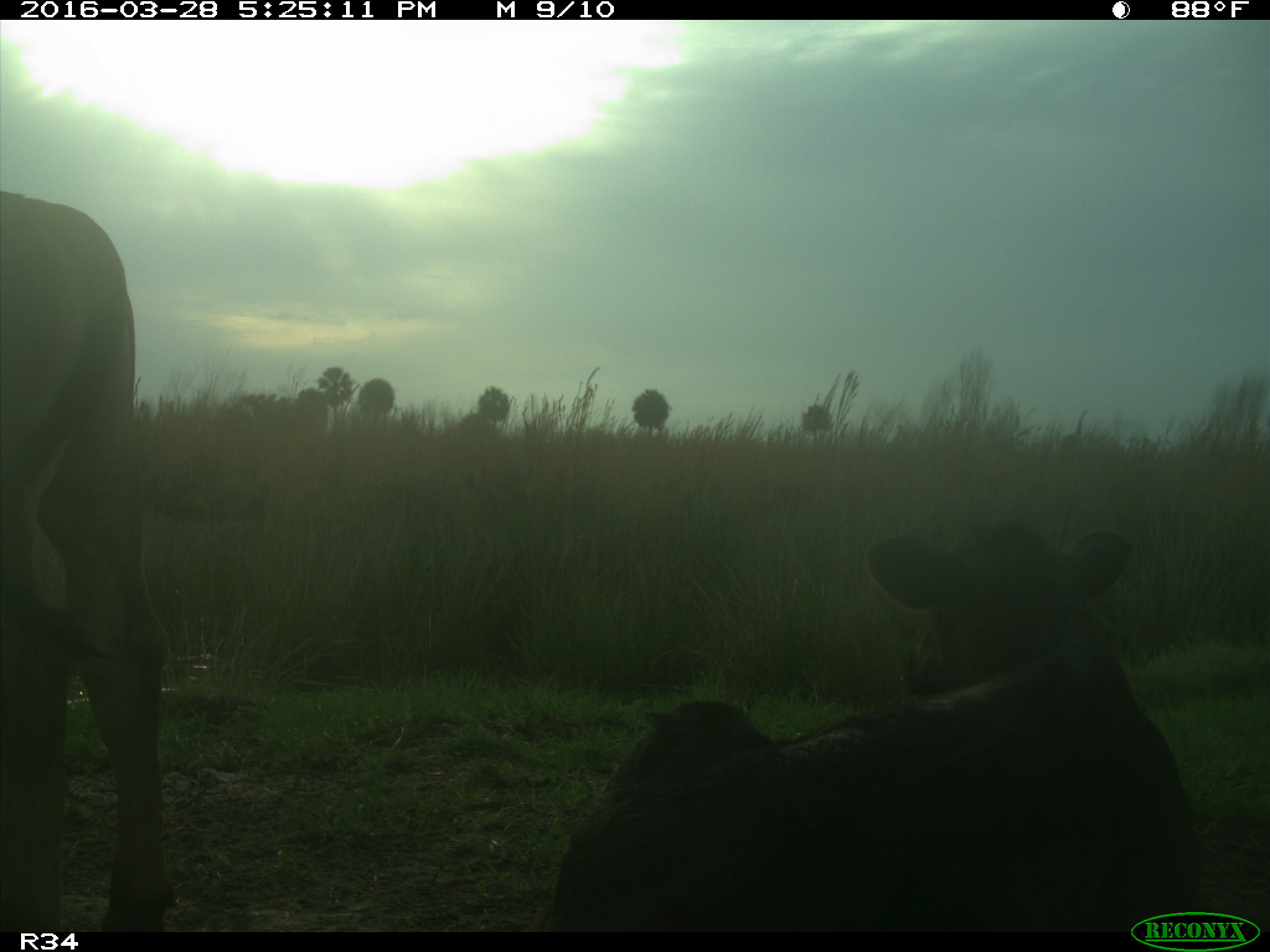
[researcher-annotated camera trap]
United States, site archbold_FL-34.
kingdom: Animalia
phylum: Chordata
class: Mammalia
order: Artiodactyla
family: Bovidae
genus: Bos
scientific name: Bos taurus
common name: domestic cow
Bos taurus (domestic cow).